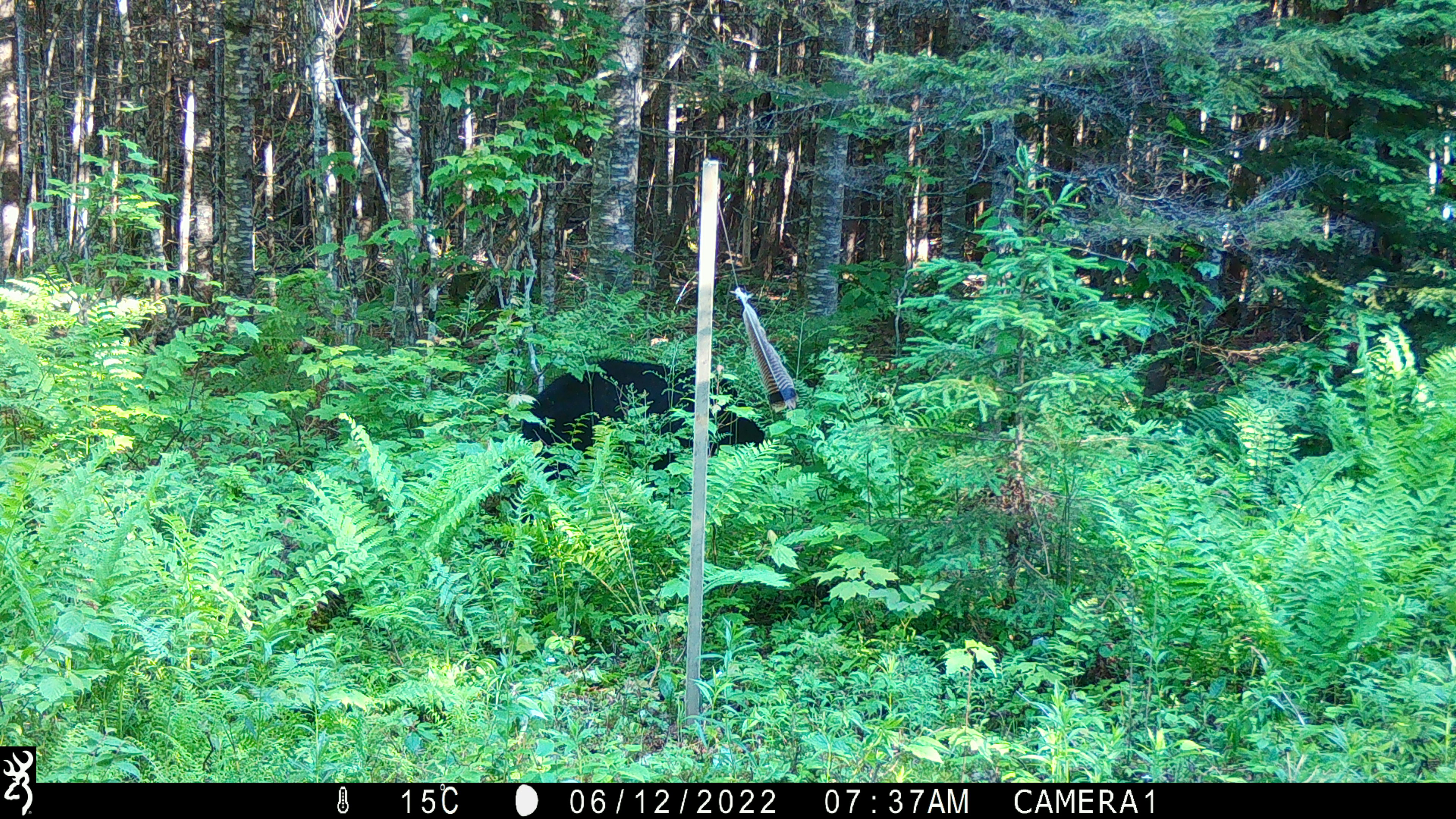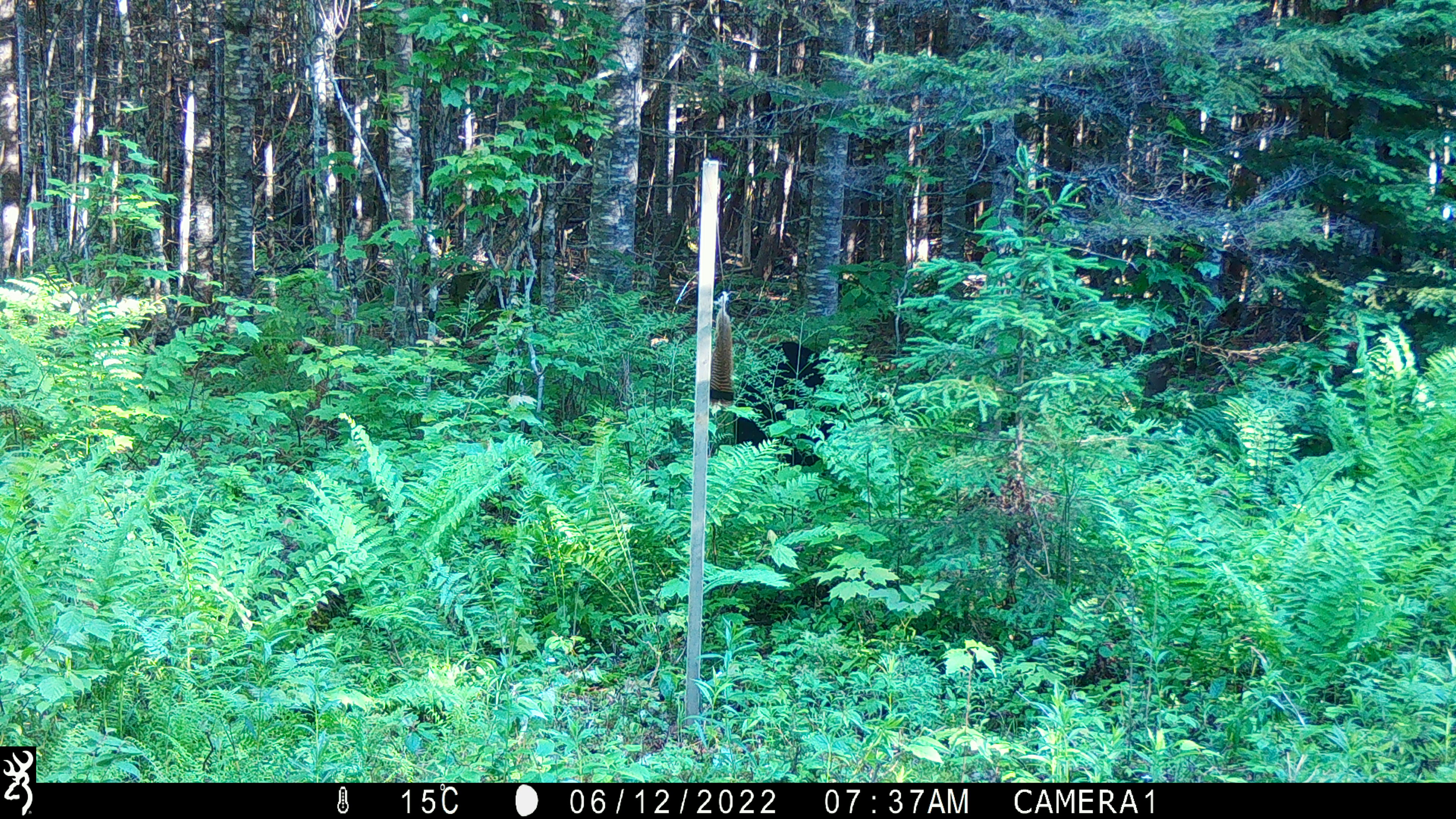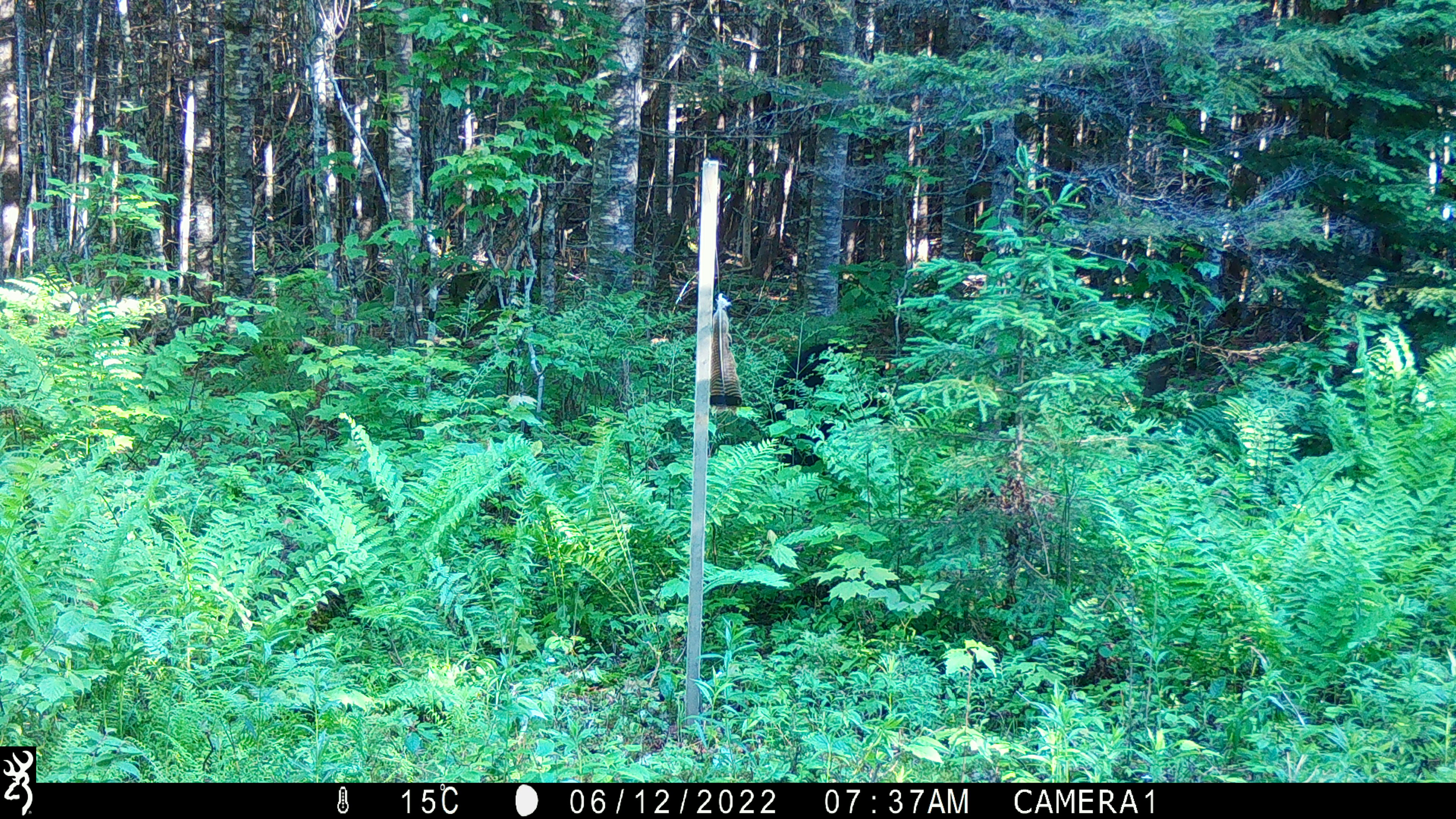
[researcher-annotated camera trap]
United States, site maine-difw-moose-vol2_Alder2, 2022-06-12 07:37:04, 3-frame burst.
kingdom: Animalia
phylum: Chordata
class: Mammalia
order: Carnivora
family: Ursidae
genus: Ursus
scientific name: Ursus americanus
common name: black bear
Black bear (Ursus americanus).